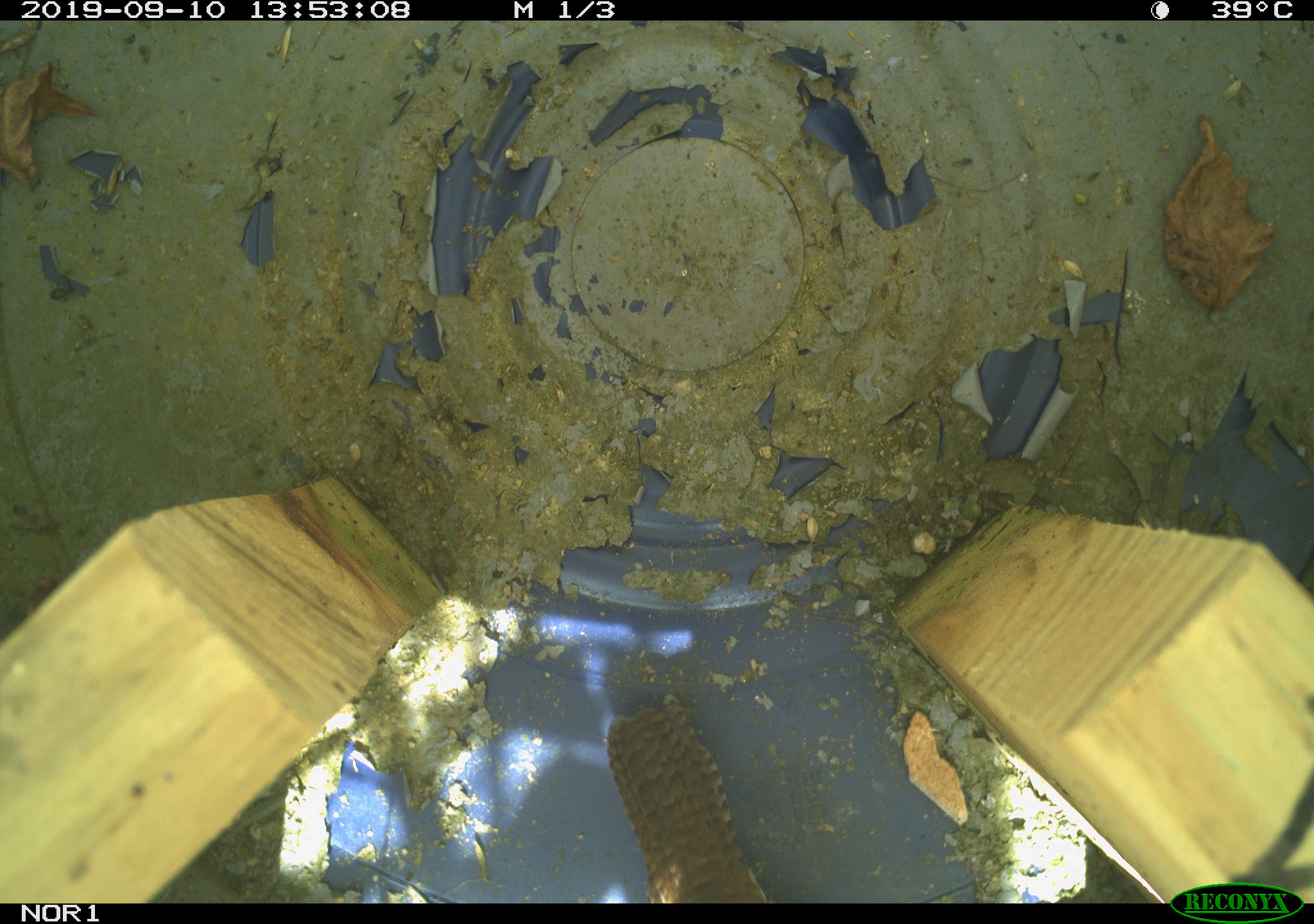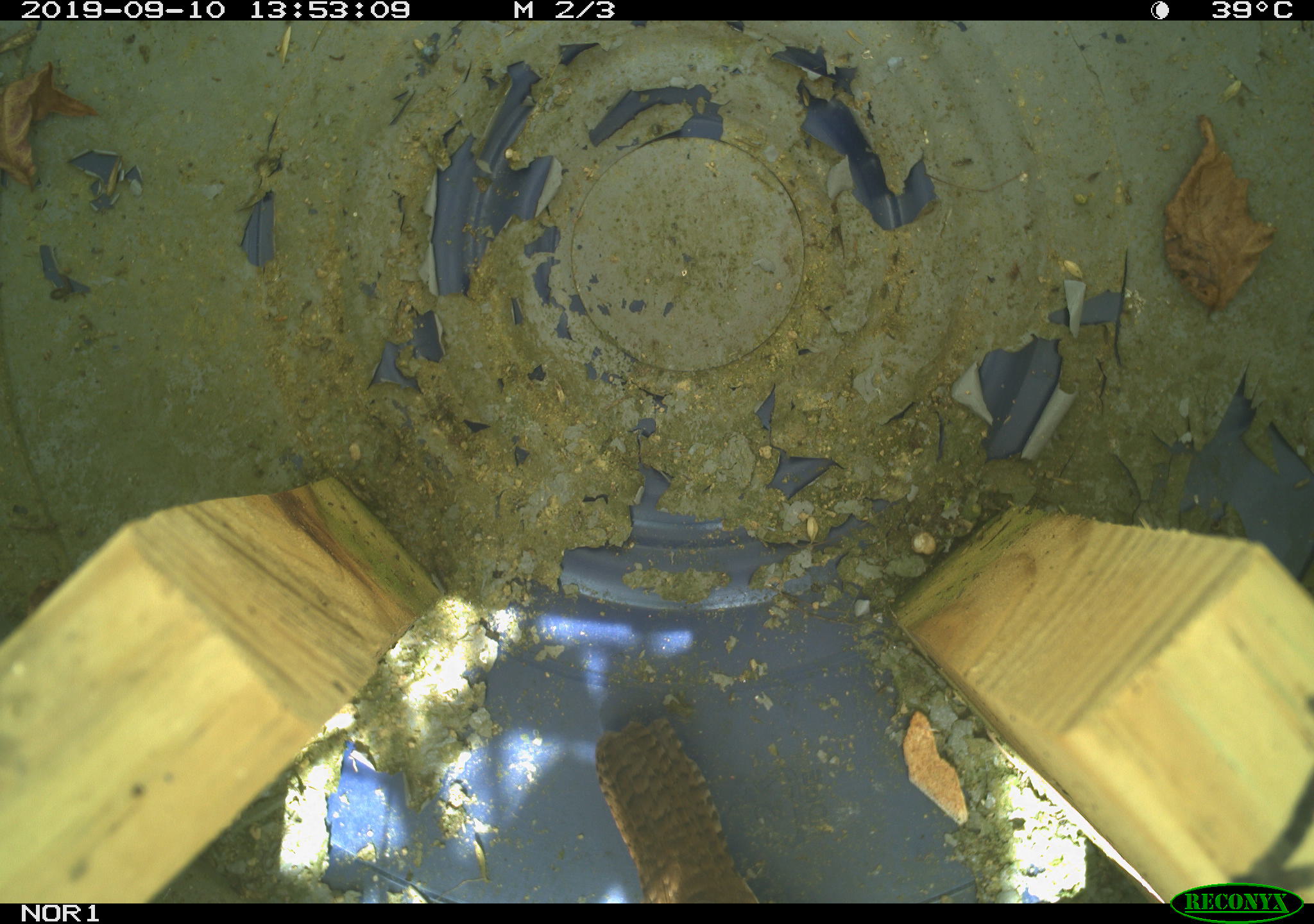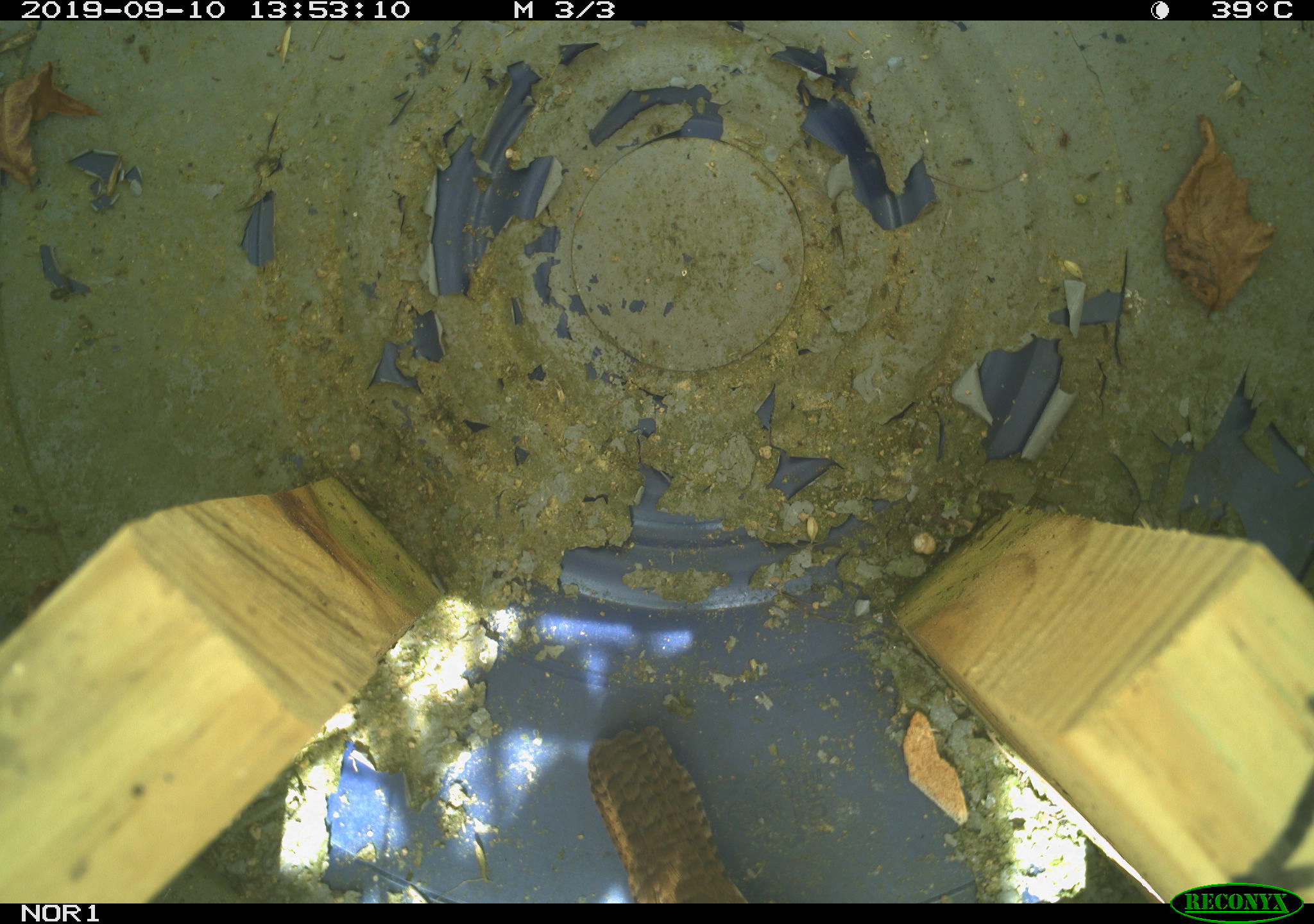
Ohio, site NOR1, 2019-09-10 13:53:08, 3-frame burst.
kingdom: Animalia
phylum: Chordata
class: Aves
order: Passeriformes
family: Troglodytidae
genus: Troglodytes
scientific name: Troglodytes aedon aedon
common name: northern house wren